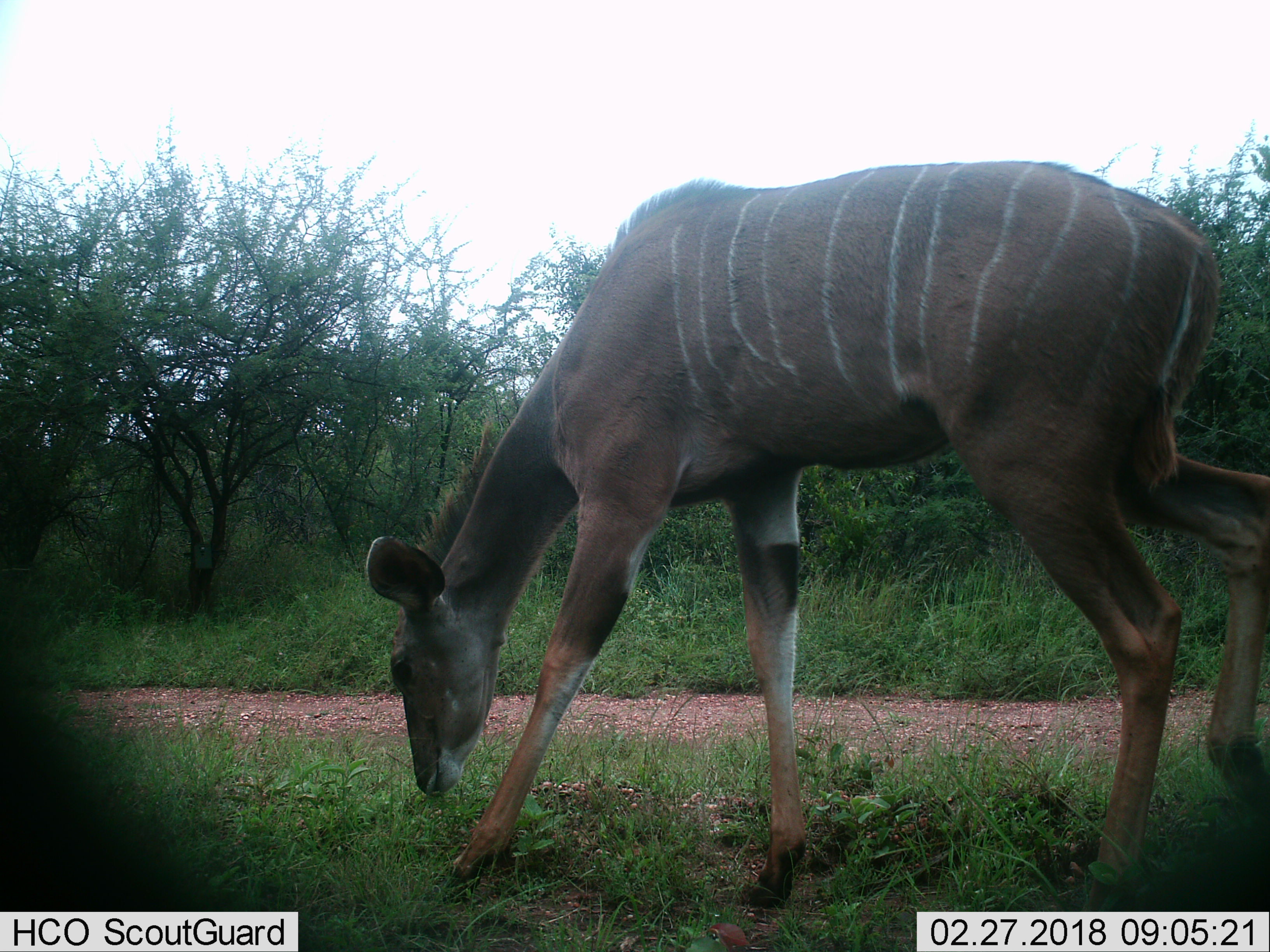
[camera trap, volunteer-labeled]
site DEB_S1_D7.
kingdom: Animalia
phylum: Chordata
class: Mammalia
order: Artiodactyla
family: Bovidae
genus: Tragelaphus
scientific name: Tragelaphus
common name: kudu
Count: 1.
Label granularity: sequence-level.